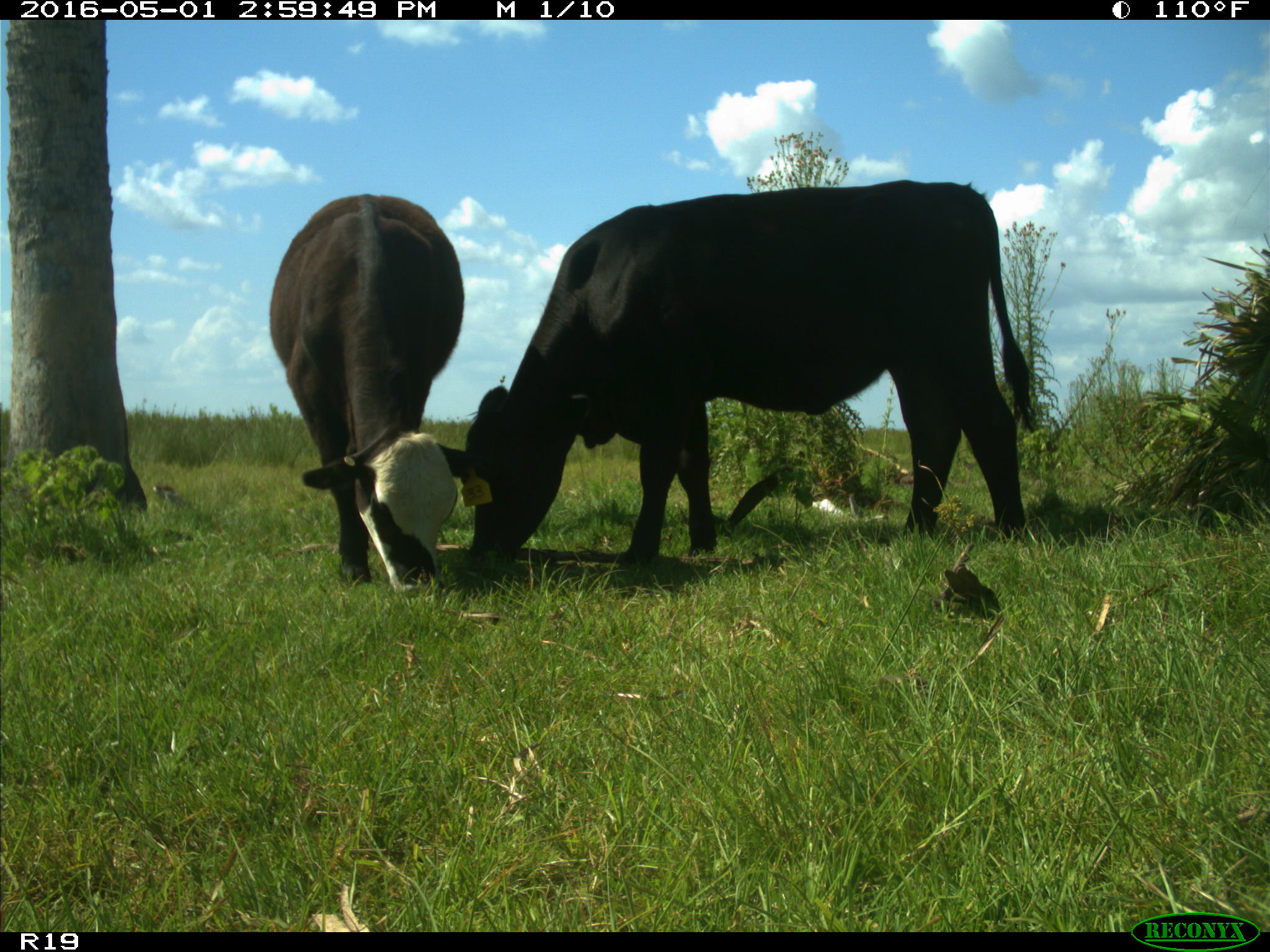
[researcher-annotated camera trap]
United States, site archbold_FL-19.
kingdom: Animalia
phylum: Chordata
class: Mammalia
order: Artiodactyla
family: Bovidae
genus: Bos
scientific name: Bos taurus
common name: domestic cow